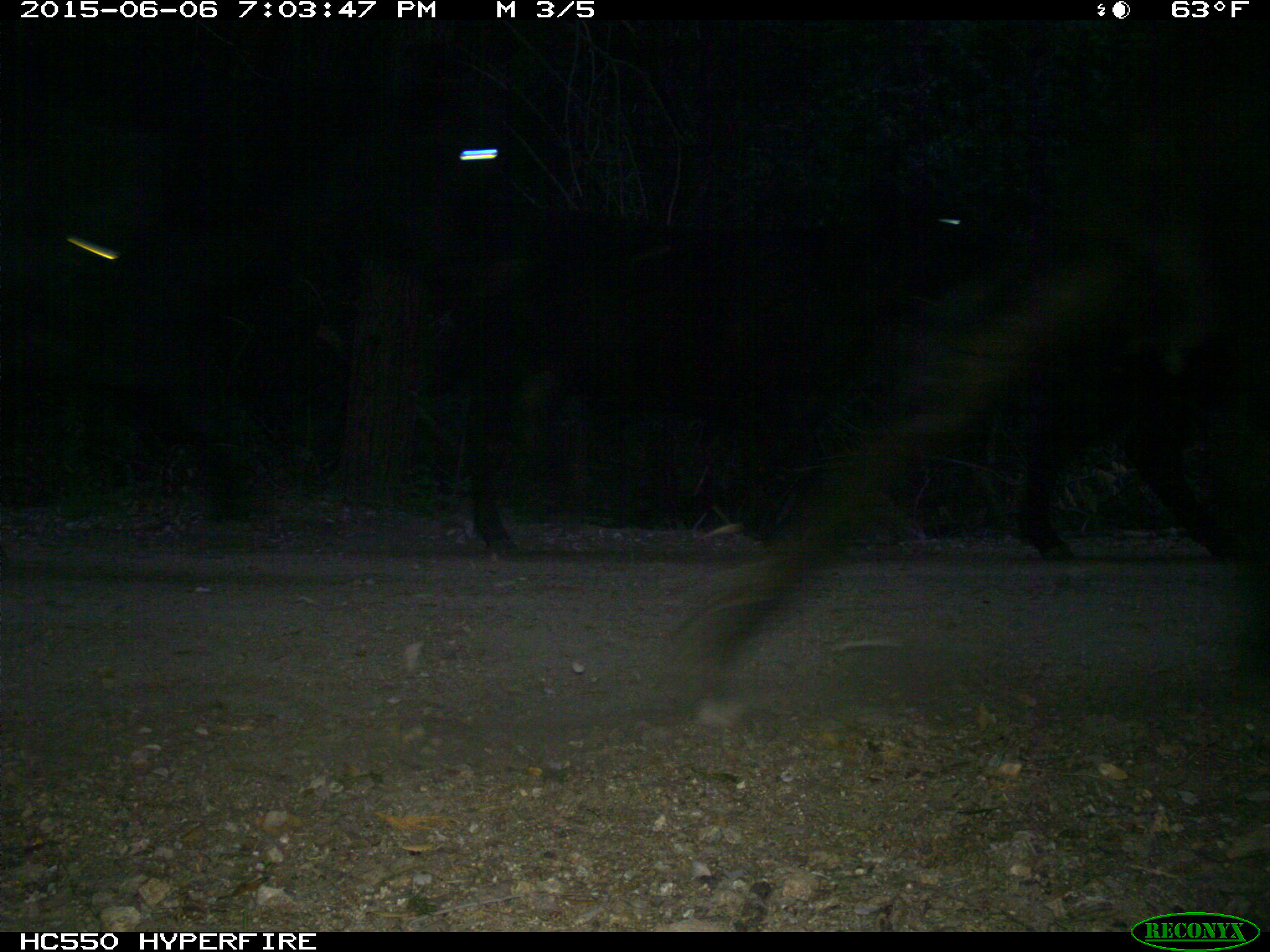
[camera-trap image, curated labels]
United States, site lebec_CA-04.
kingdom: Animalia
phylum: Chordata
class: Mammalia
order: Artiodactyla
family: Bovidae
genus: Bos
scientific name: Bos taurus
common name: domestic cow